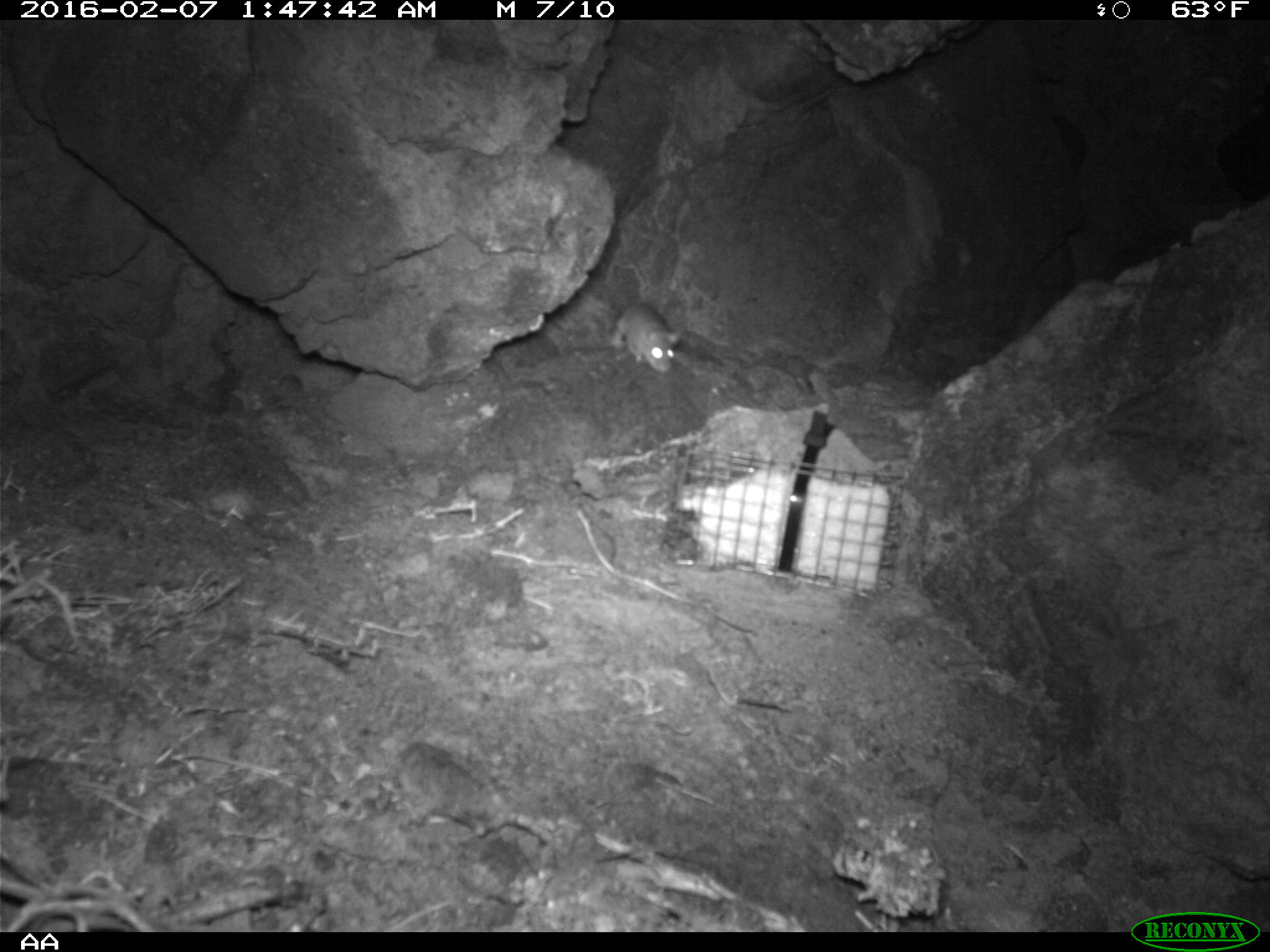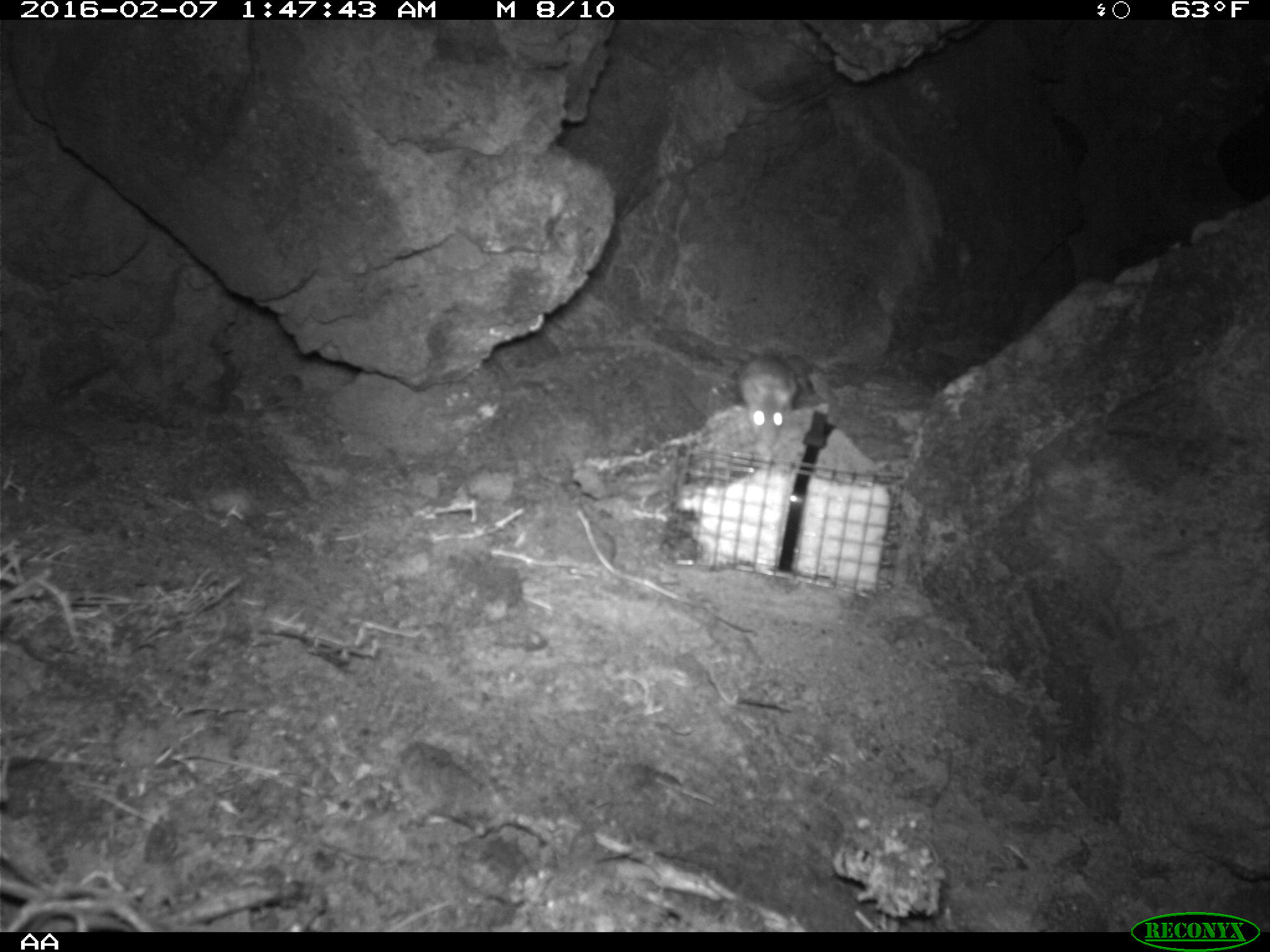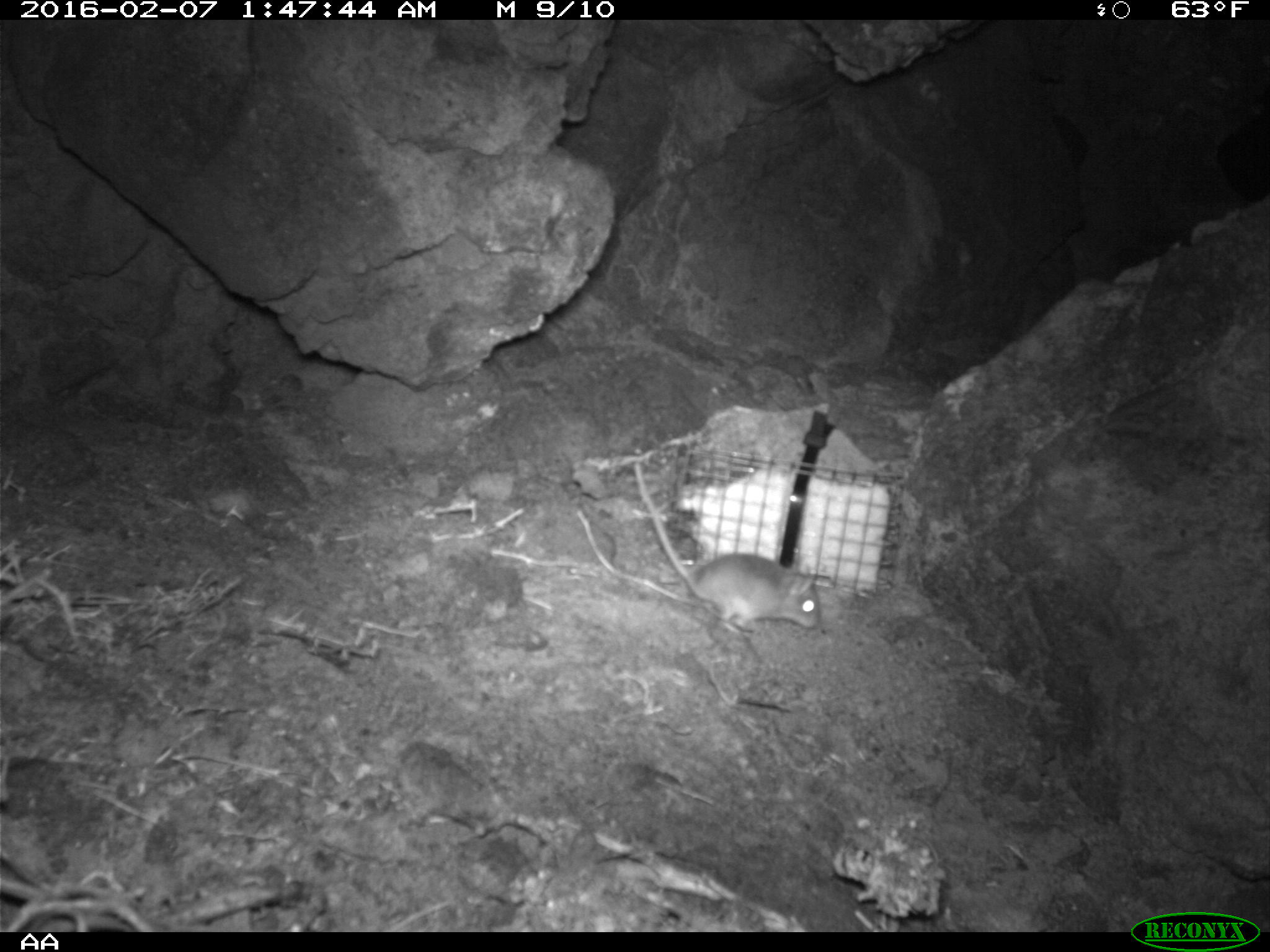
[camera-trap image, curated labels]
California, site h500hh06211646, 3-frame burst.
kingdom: Animalia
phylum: Chordata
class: Mammalia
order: Rodentia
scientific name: Rodentia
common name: rodent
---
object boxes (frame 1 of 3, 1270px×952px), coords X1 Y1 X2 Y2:
rodent: 605 302 684 372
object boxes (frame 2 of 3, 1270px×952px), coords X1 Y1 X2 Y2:
rodent: 738 353 797 448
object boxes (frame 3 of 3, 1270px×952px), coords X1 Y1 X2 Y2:
rodent: 633 462 820 633